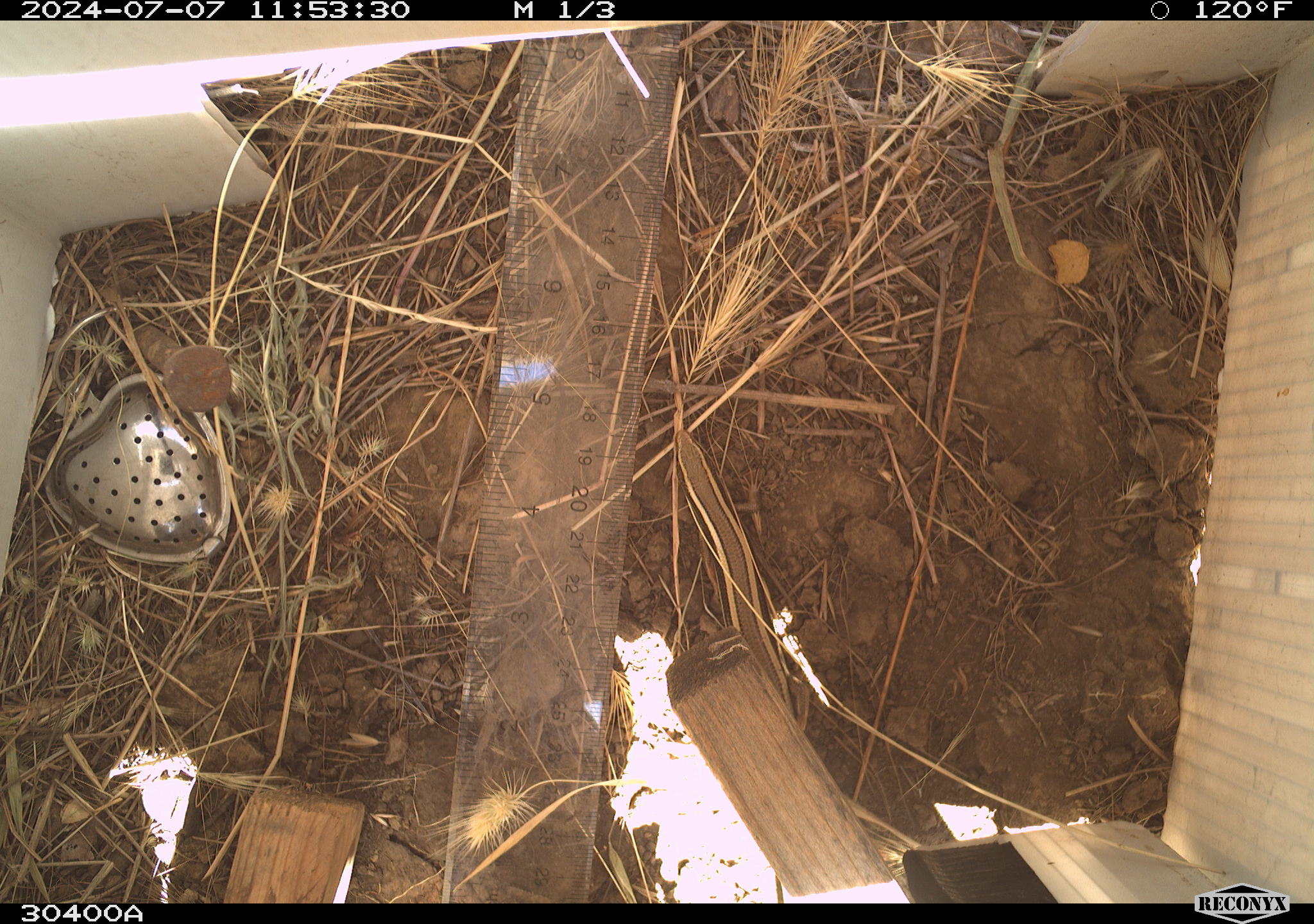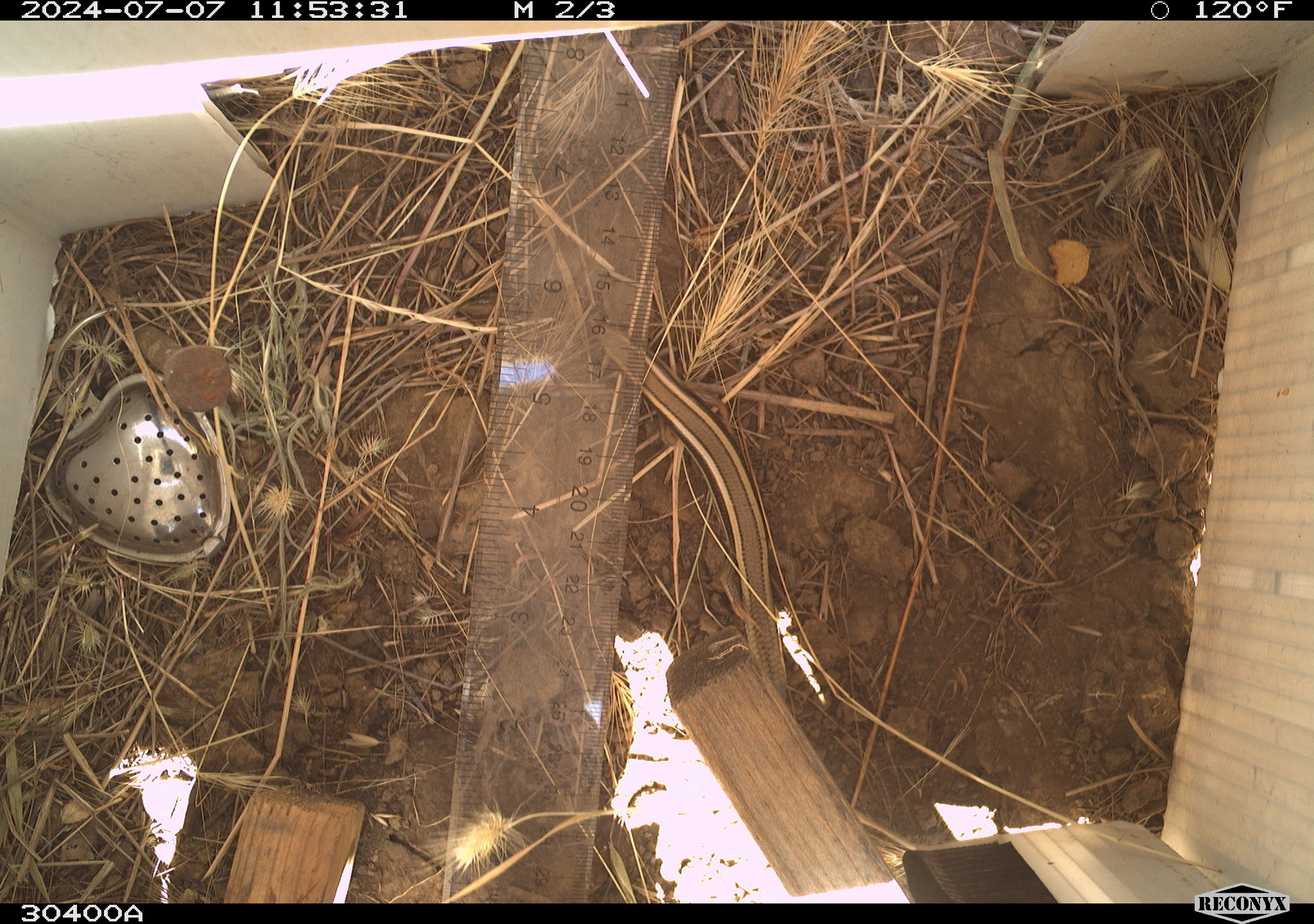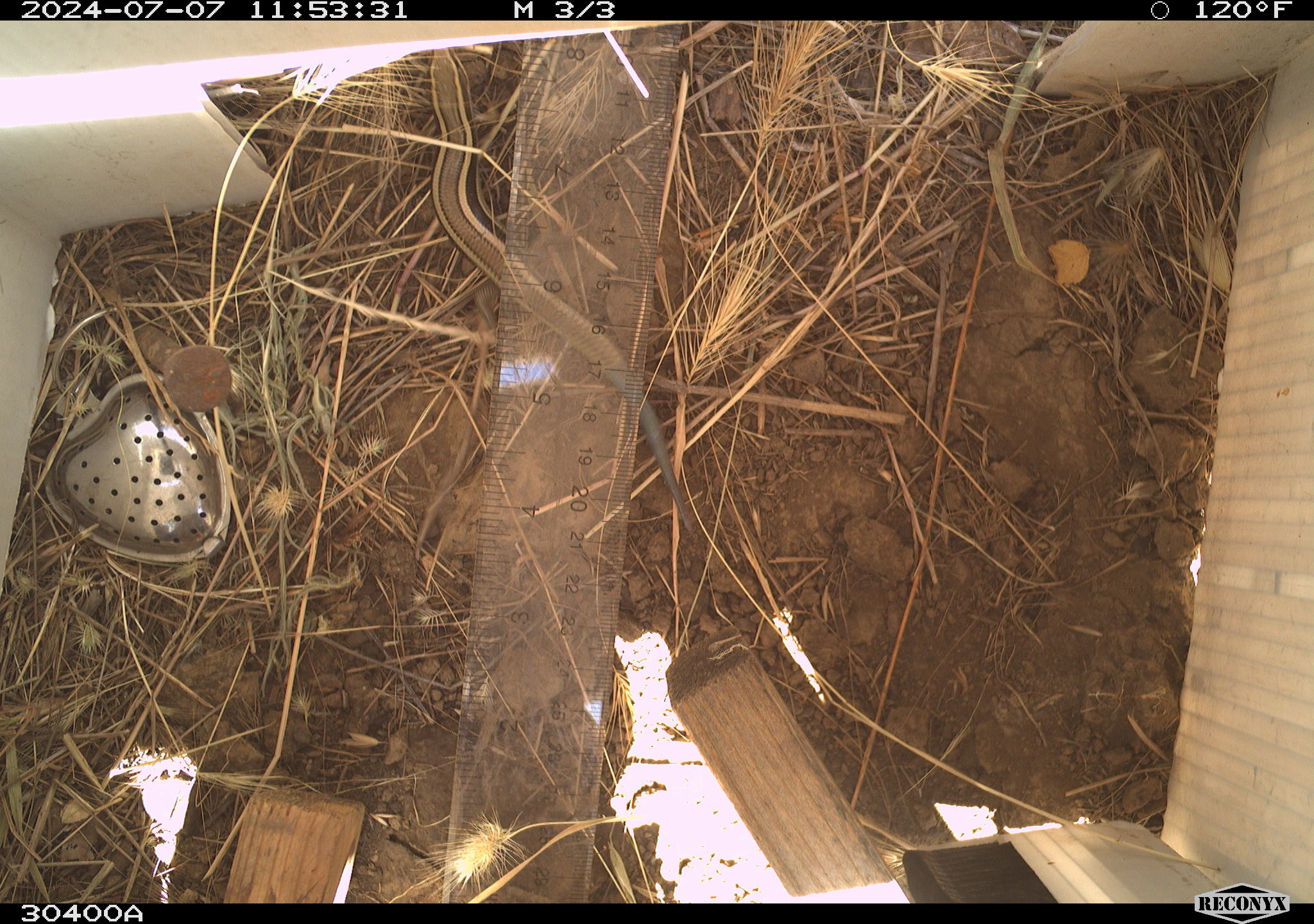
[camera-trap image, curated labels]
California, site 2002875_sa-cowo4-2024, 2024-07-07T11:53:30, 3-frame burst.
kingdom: Animalia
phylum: Chordata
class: Reptilia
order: Squamata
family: Scincidae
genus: Plestiodon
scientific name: Plestiodon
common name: blue-tailed skinks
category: plestiodon species